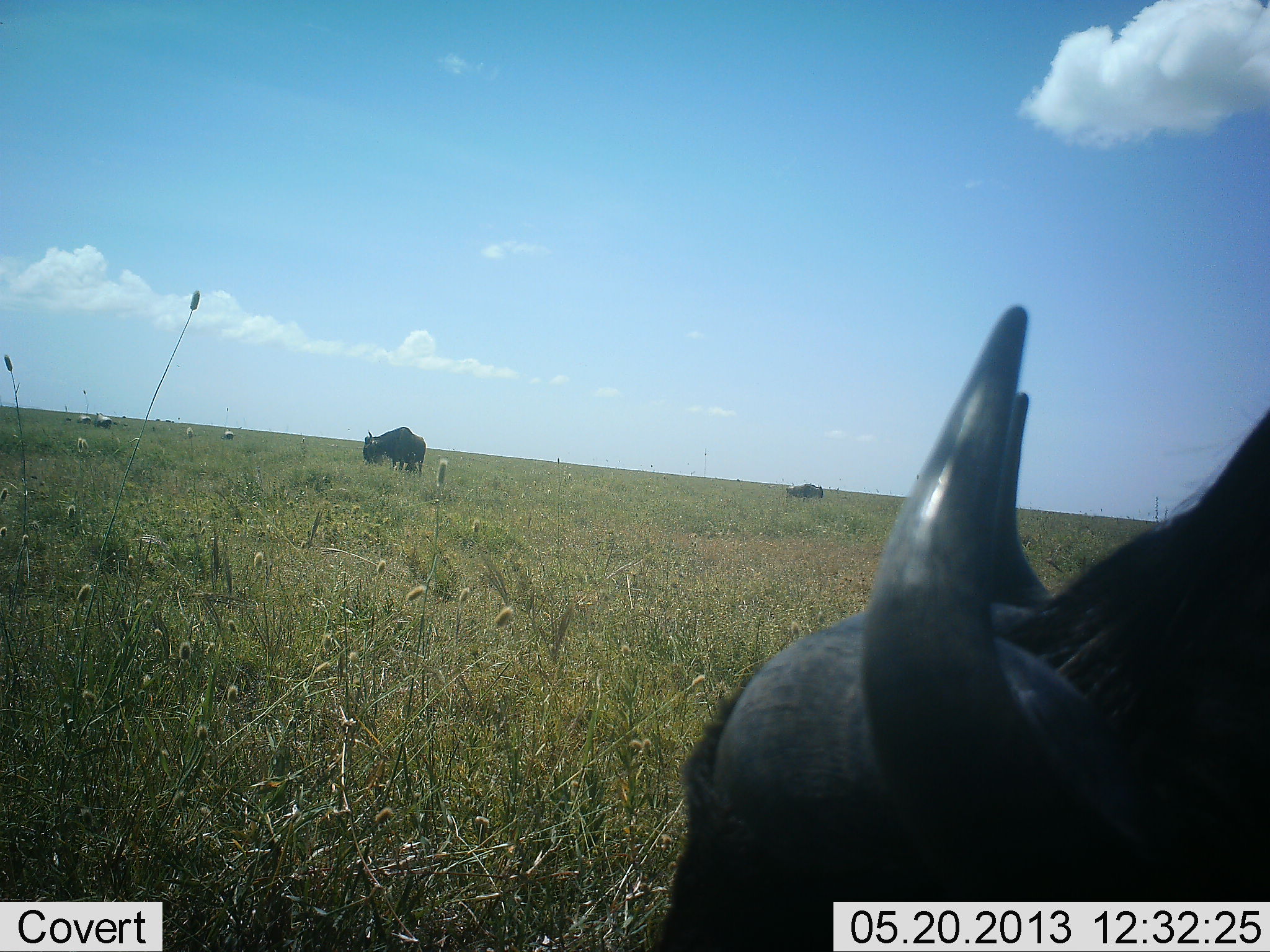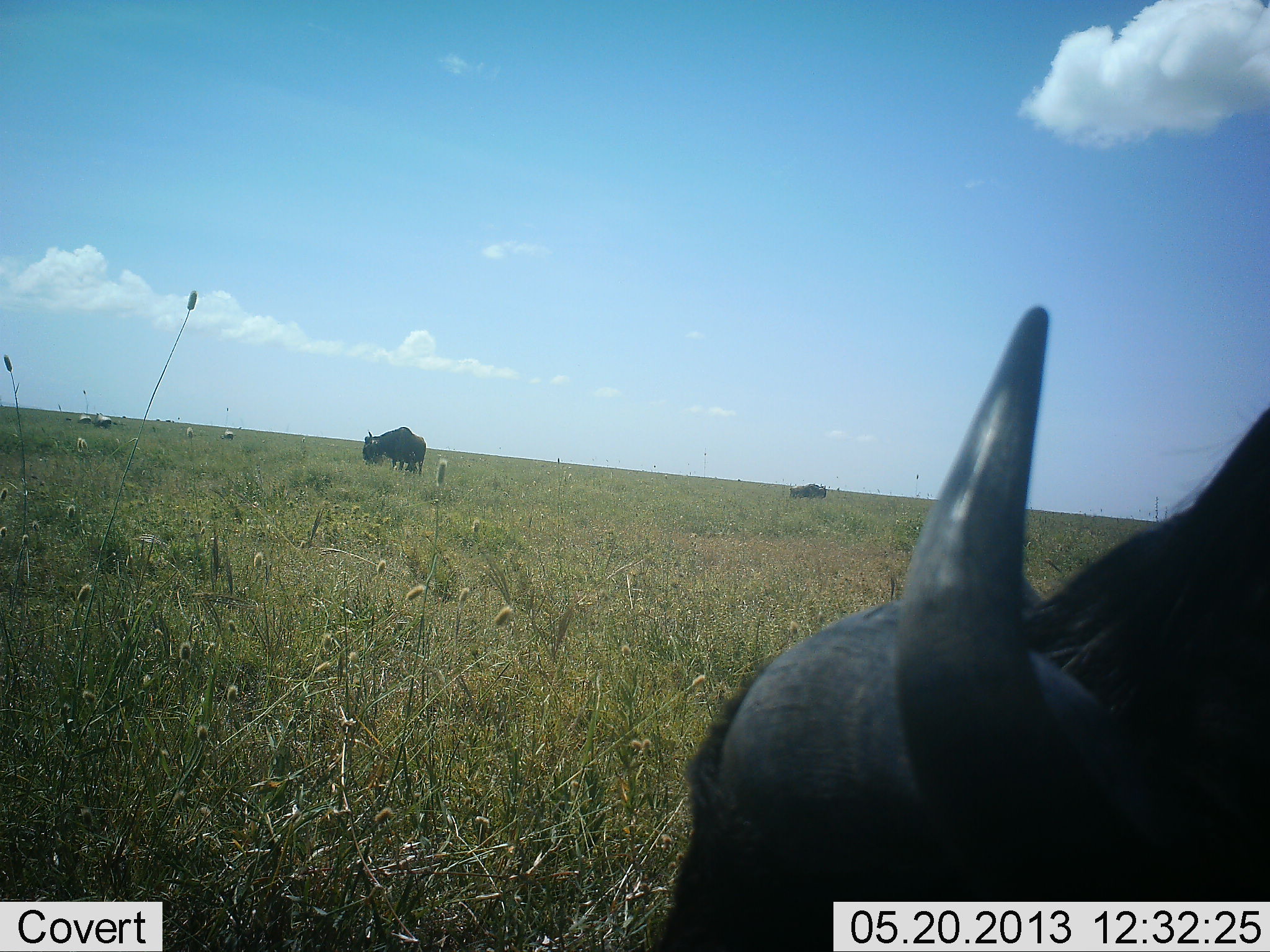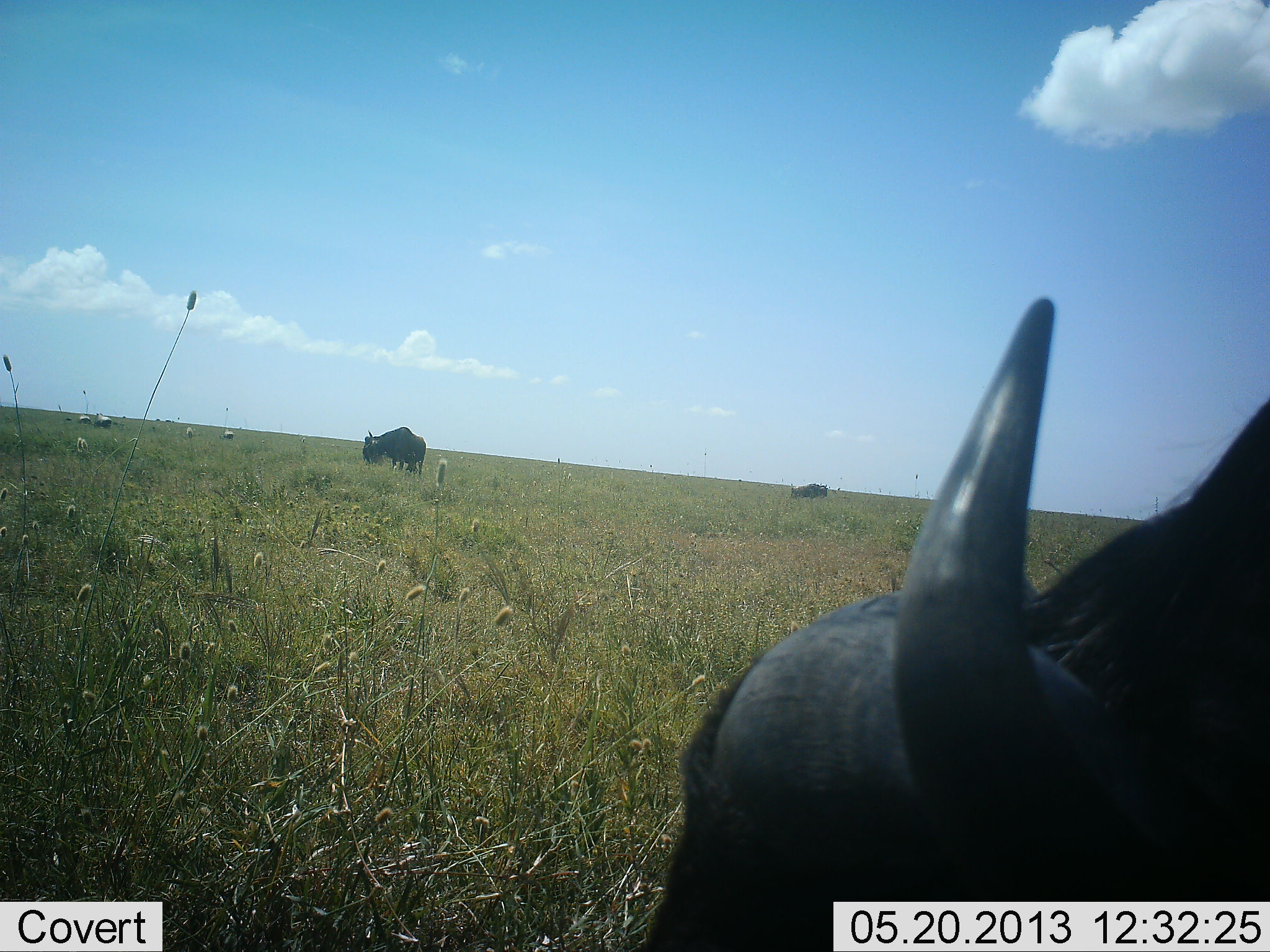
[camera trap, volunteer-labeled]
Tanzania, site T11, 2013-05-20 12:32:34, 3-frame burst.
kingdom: Animalia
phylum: Chordata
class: Mammalia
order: Artiodactyla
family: Bovidae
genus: Connochaetes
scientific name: Connochaetes taurinus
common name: blue wildebeest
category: wildebeest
Wildebeest (blue wildebeest) (Connochaetes taurinus), count 3. Behavior (volunteer vote fractions): standing 39%, resting 0%, moving 11%, interacting 0%. Young present (vote fraction): 0%. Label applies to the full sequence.